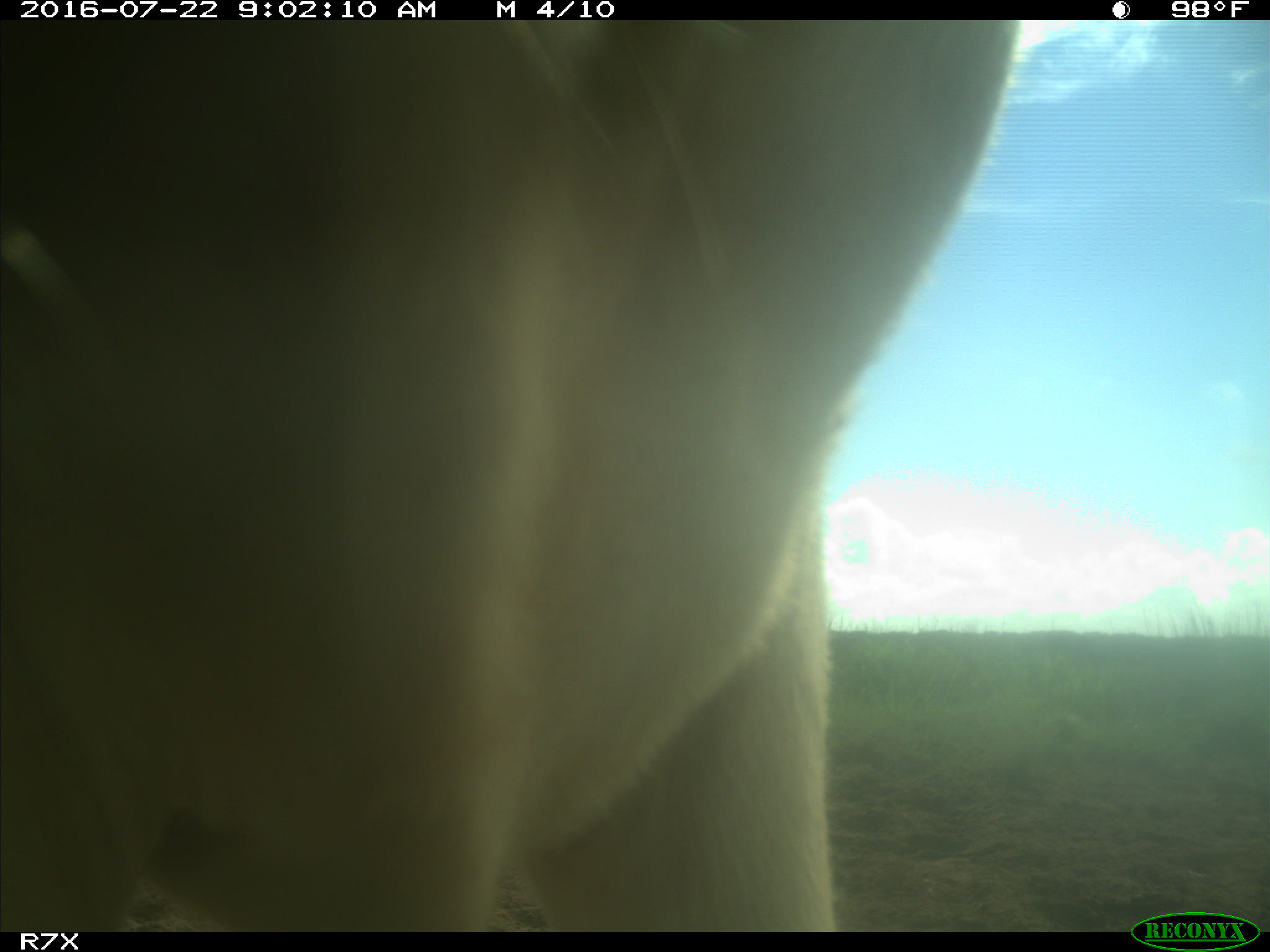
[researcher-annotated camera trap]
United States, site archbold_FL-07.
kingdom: Animalia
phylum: Chordata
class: Mammalia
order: Artiodactyla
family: Bovidae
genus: Bos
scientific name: Bos taurus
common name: domestic cow